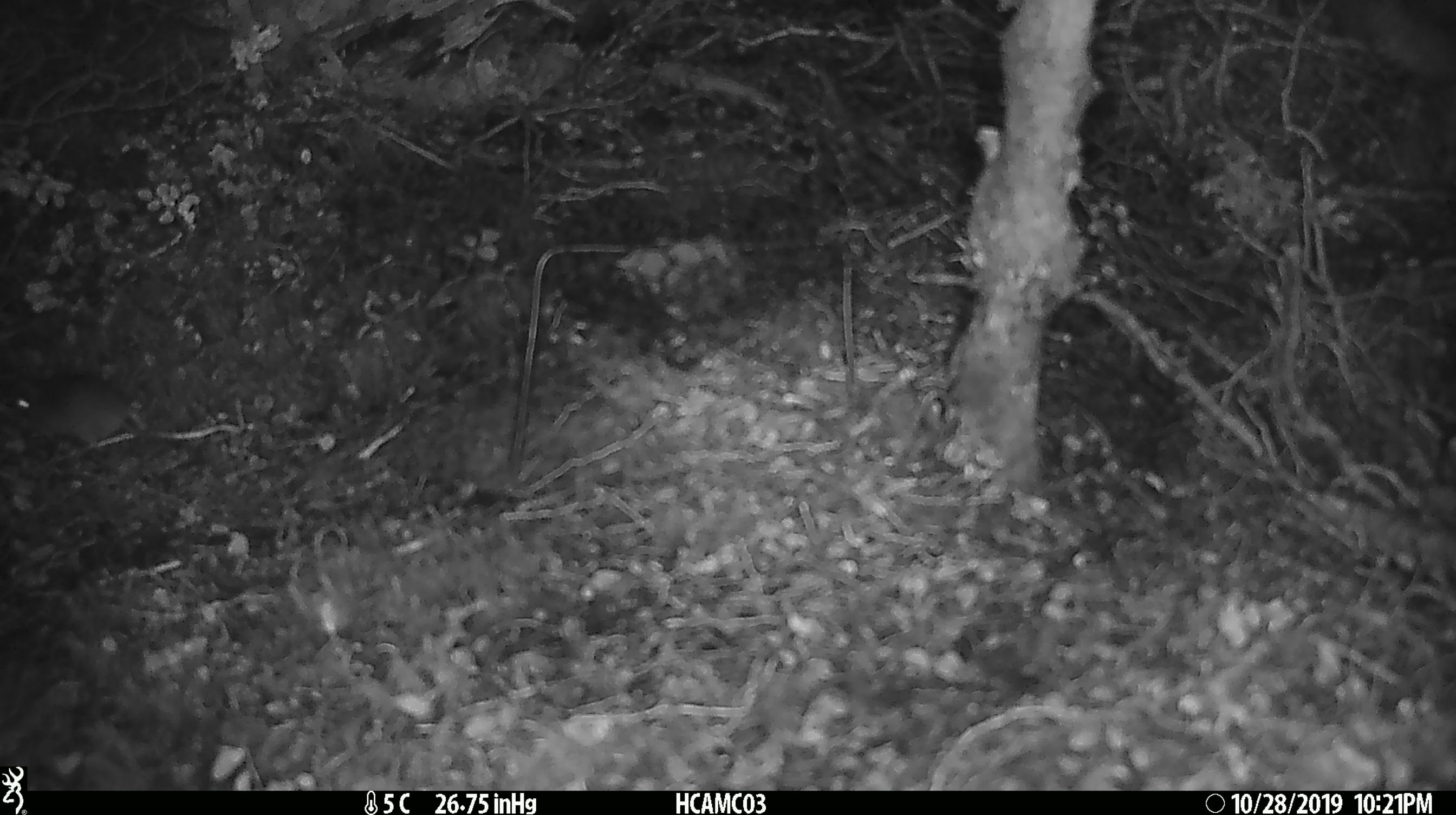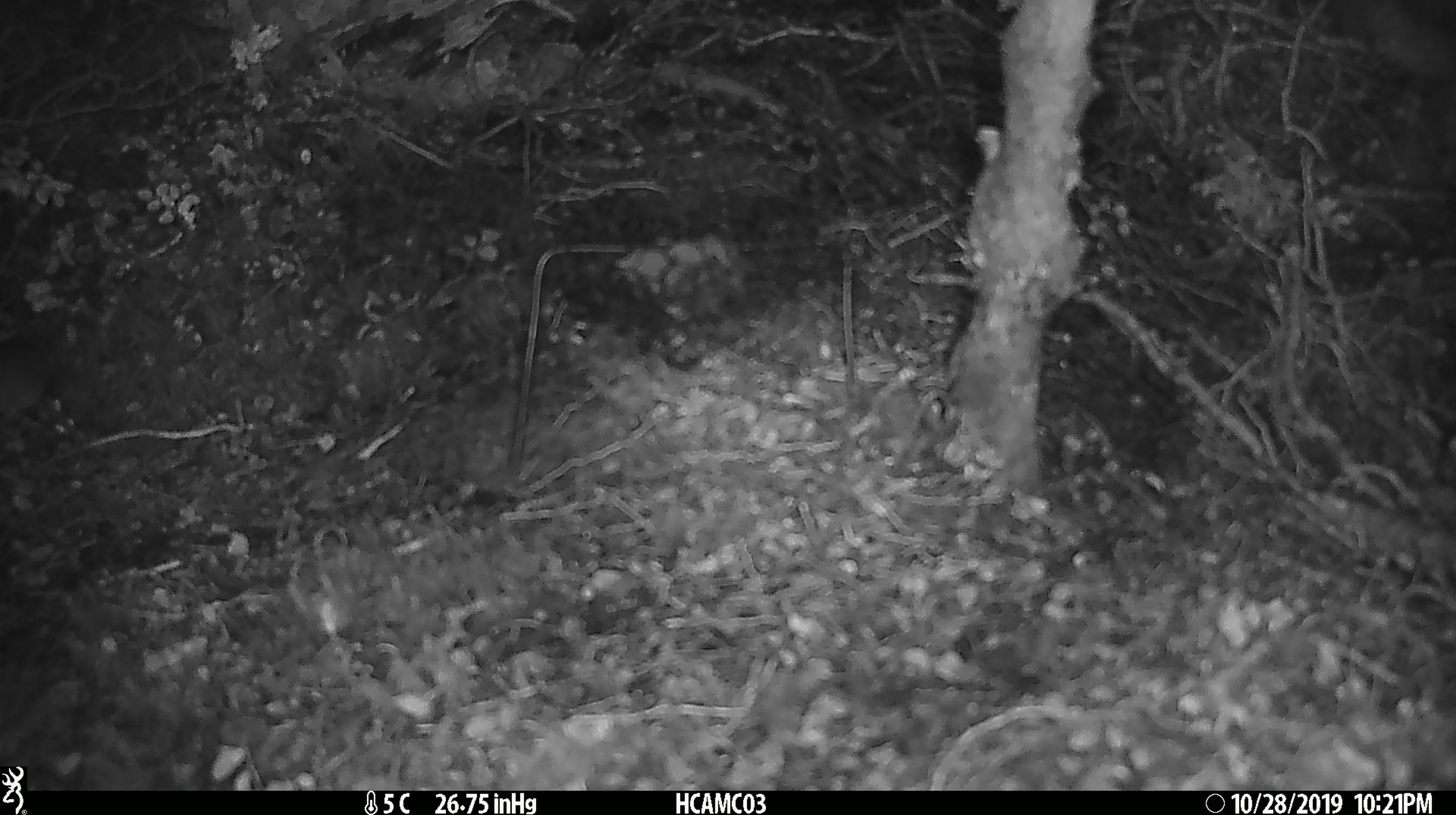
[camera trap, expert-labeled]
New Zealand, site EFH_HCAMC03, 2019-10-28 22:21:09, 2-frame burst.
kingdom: Animalia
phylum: Chordata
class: Mammalia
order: Rodentia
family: Muridae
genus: Mus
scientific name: Mus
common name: mouse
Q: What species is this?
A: Mouse (Mus).